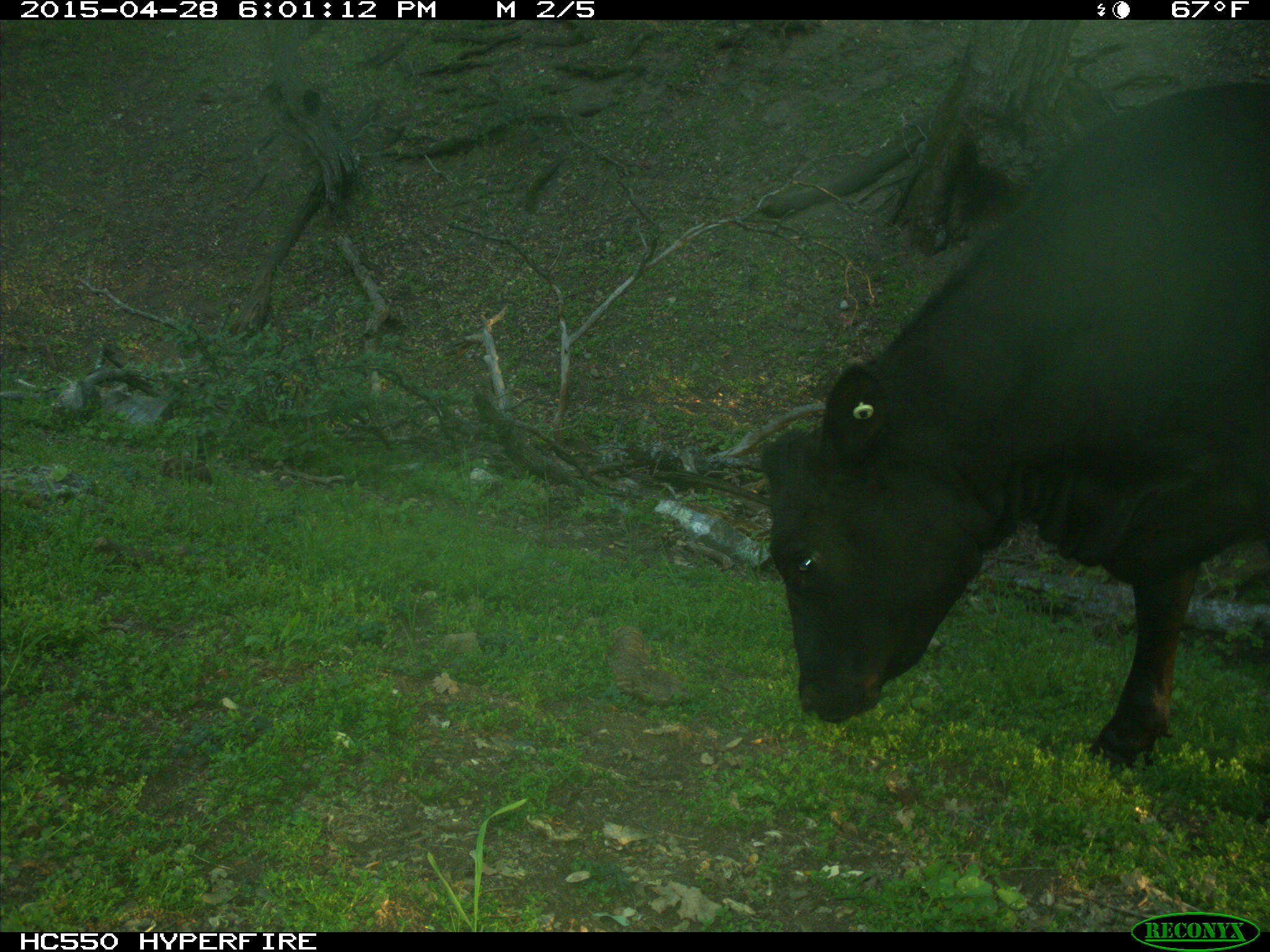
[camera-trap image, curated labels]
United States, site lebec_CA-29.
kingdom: Animalia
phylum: Chordata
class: Mammalia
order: Artiodactyla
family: Bovidae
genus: Bos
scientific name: Bos taurus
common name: domestic cow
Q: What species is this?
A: Bos taurus (domestic cow).